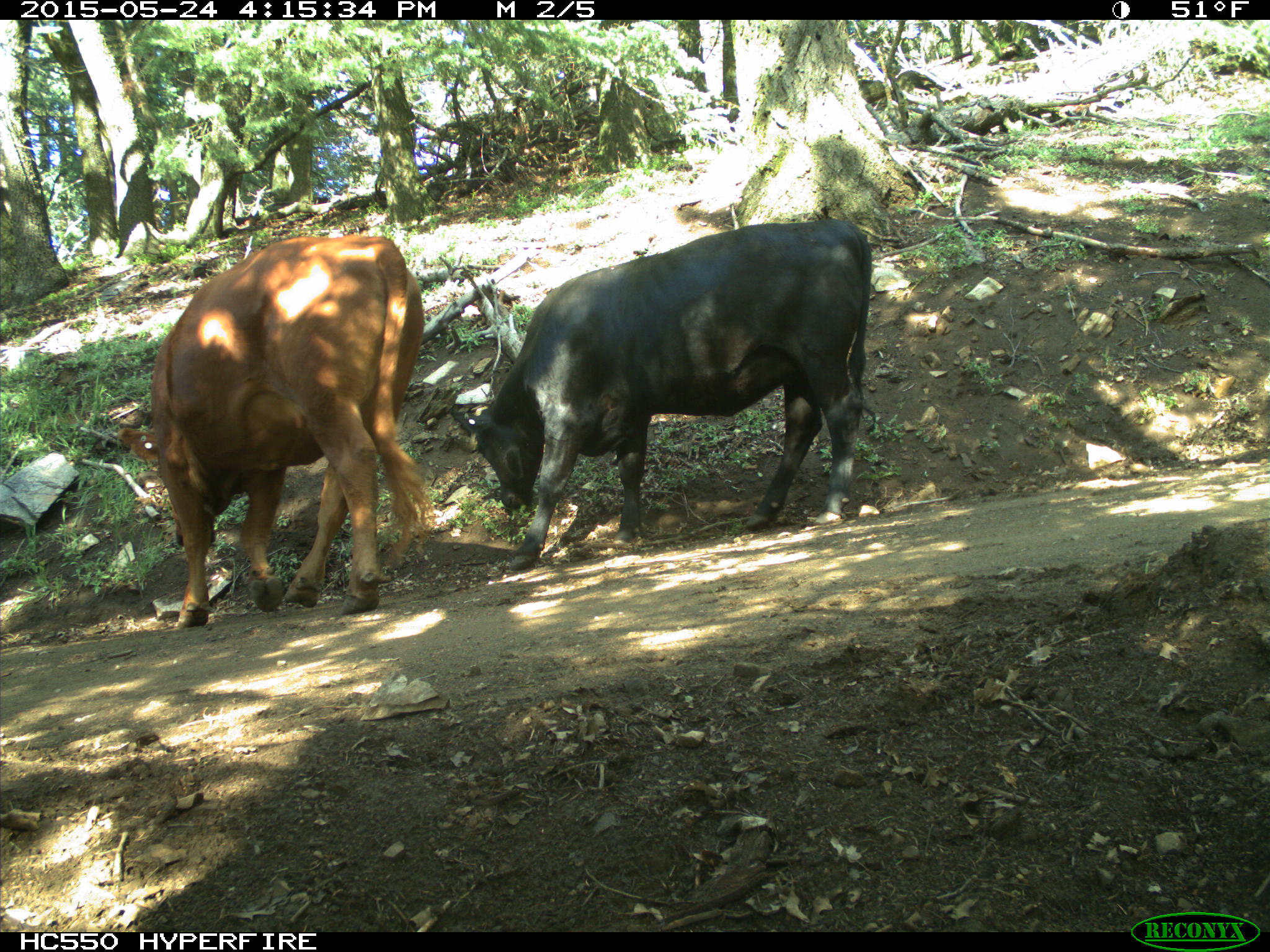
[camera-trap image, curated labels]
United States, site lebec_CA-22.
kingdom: Animalia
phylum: Chordata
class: Mammalia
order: Artiodactyla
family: Bovidae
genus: Bos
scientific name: Bos taurus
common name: domestic cow